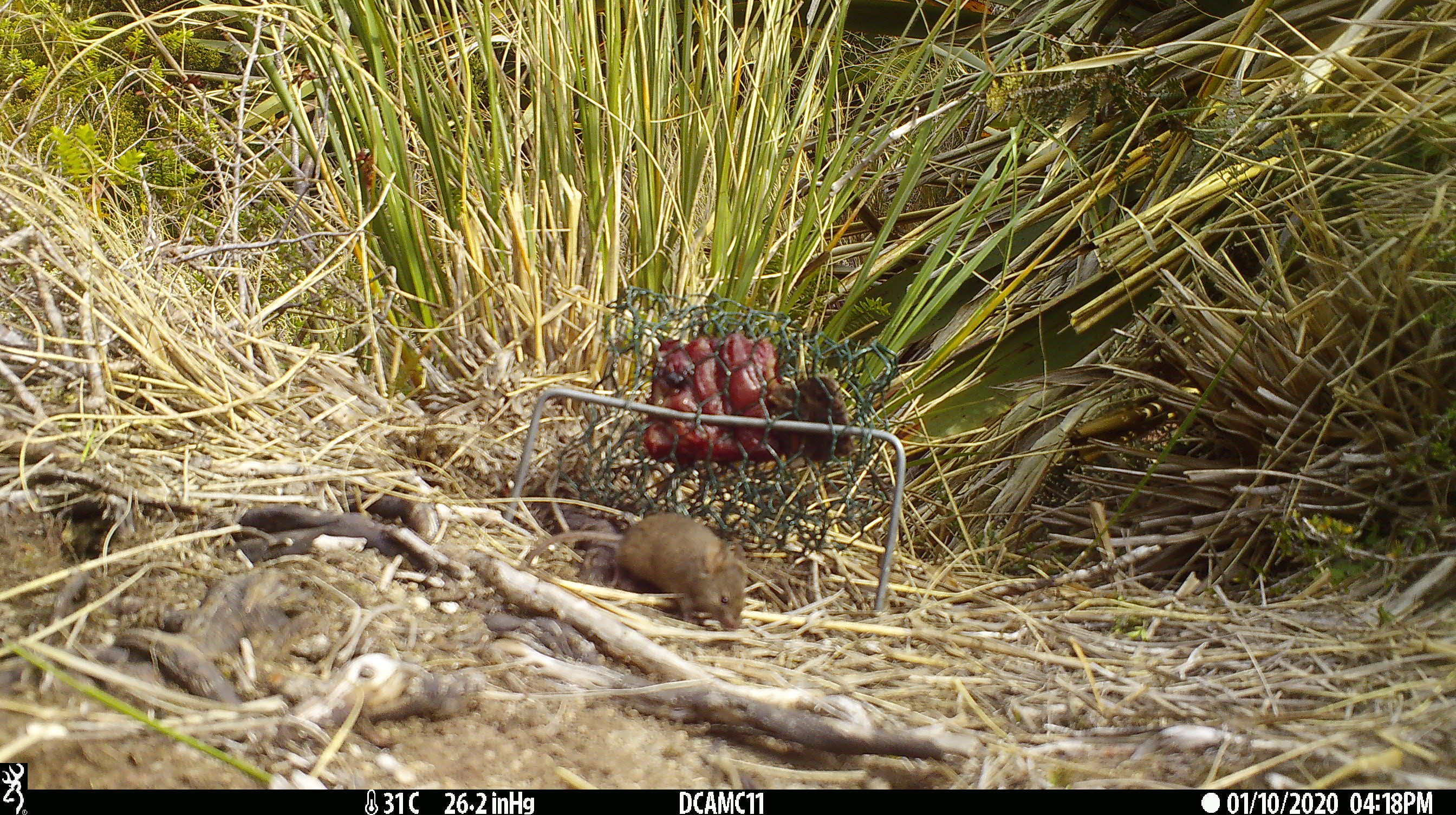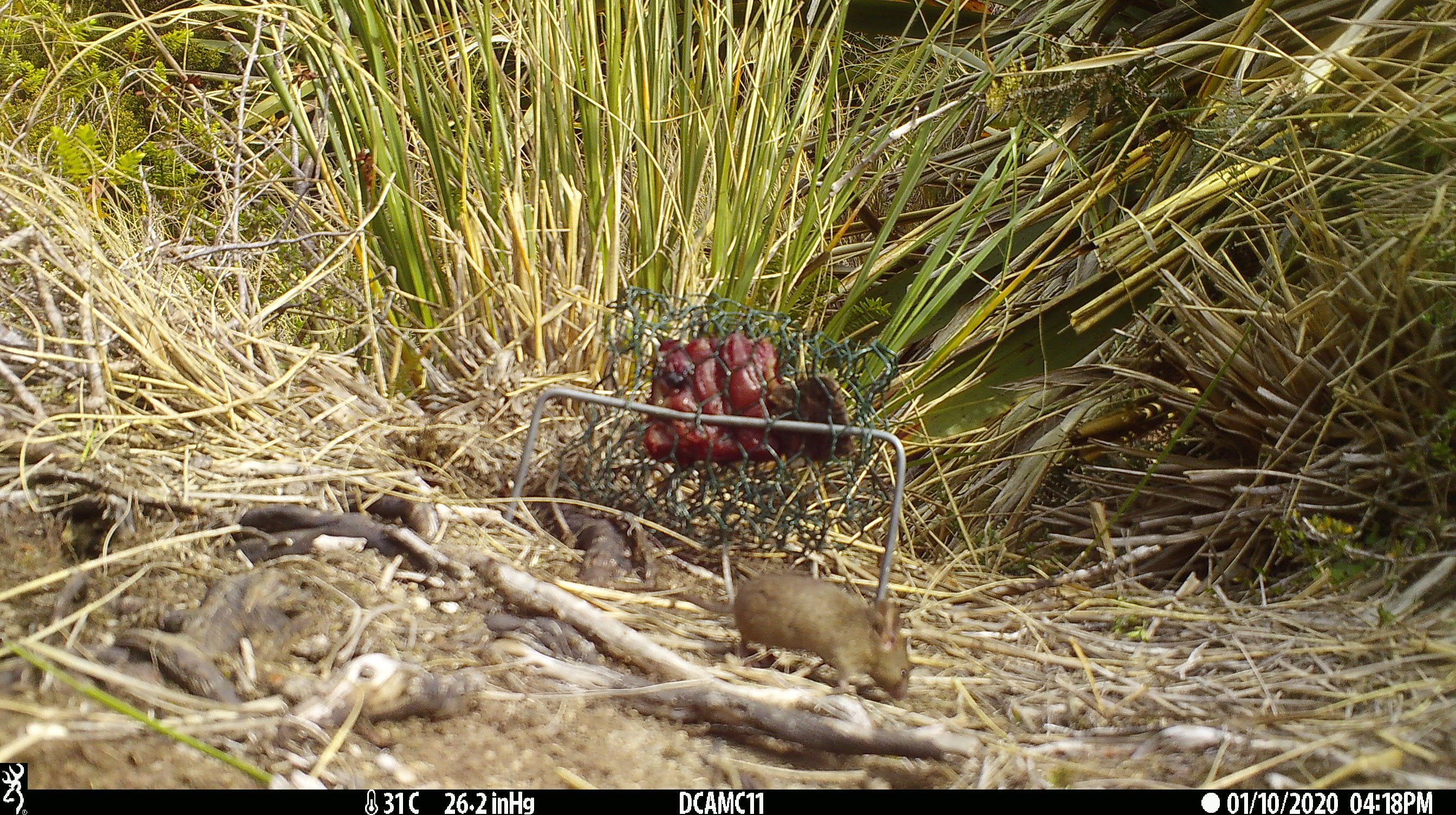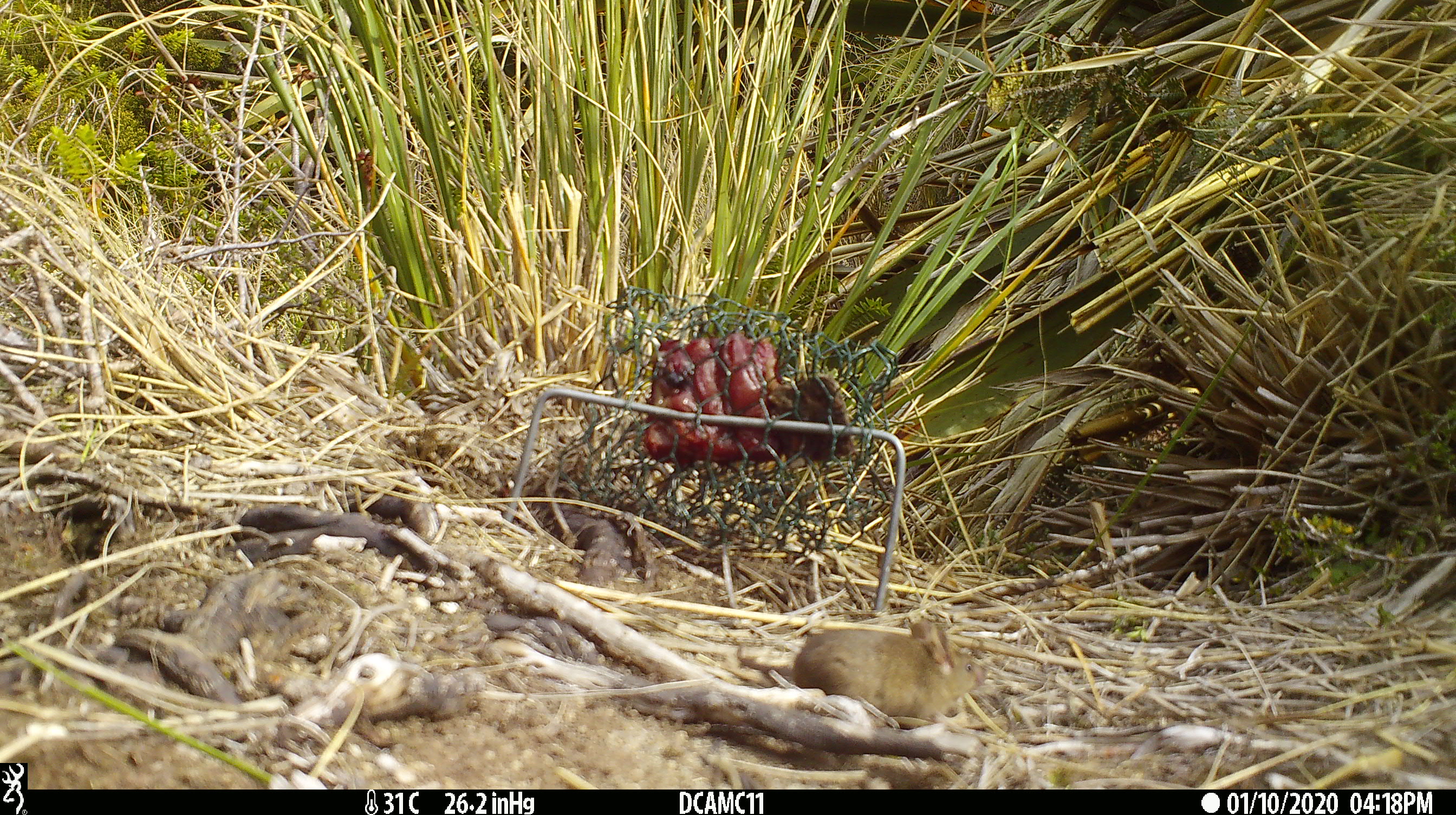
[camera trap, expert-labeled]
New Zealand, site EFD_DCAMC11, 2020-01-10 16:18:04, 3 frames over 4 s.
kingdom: Animalia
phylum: Chordata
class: Mammalia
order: Rodentia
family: Muridae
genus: Mus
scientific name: Mus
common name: mouse